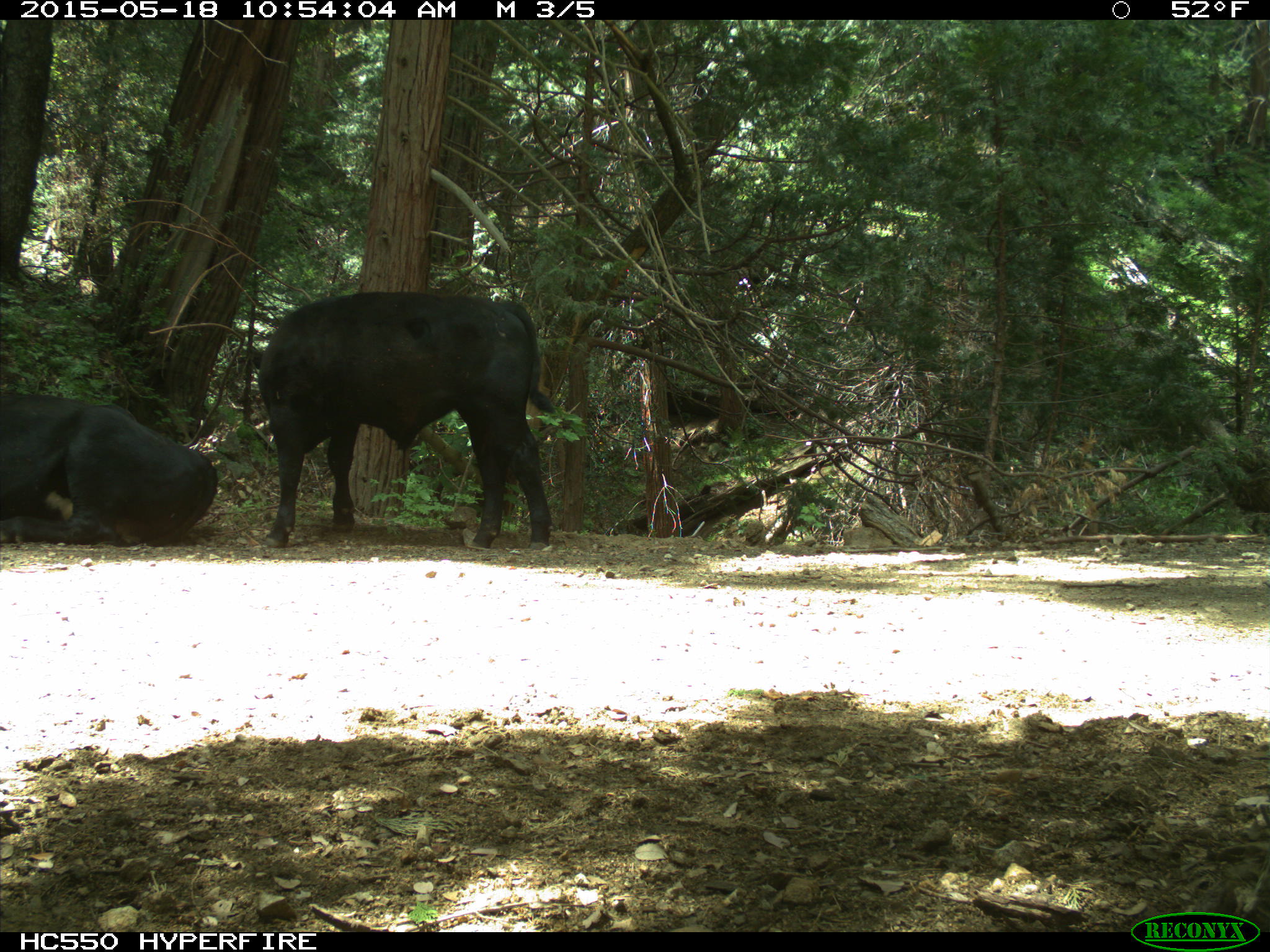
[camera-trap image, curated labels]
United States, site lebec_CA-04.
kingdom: Animalia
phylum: Chordata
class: Mammalia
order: Artiodactyla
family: Bovidae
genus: Bos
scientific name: Bos taurus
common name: domestic cow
Bos taurus (domestic cow).